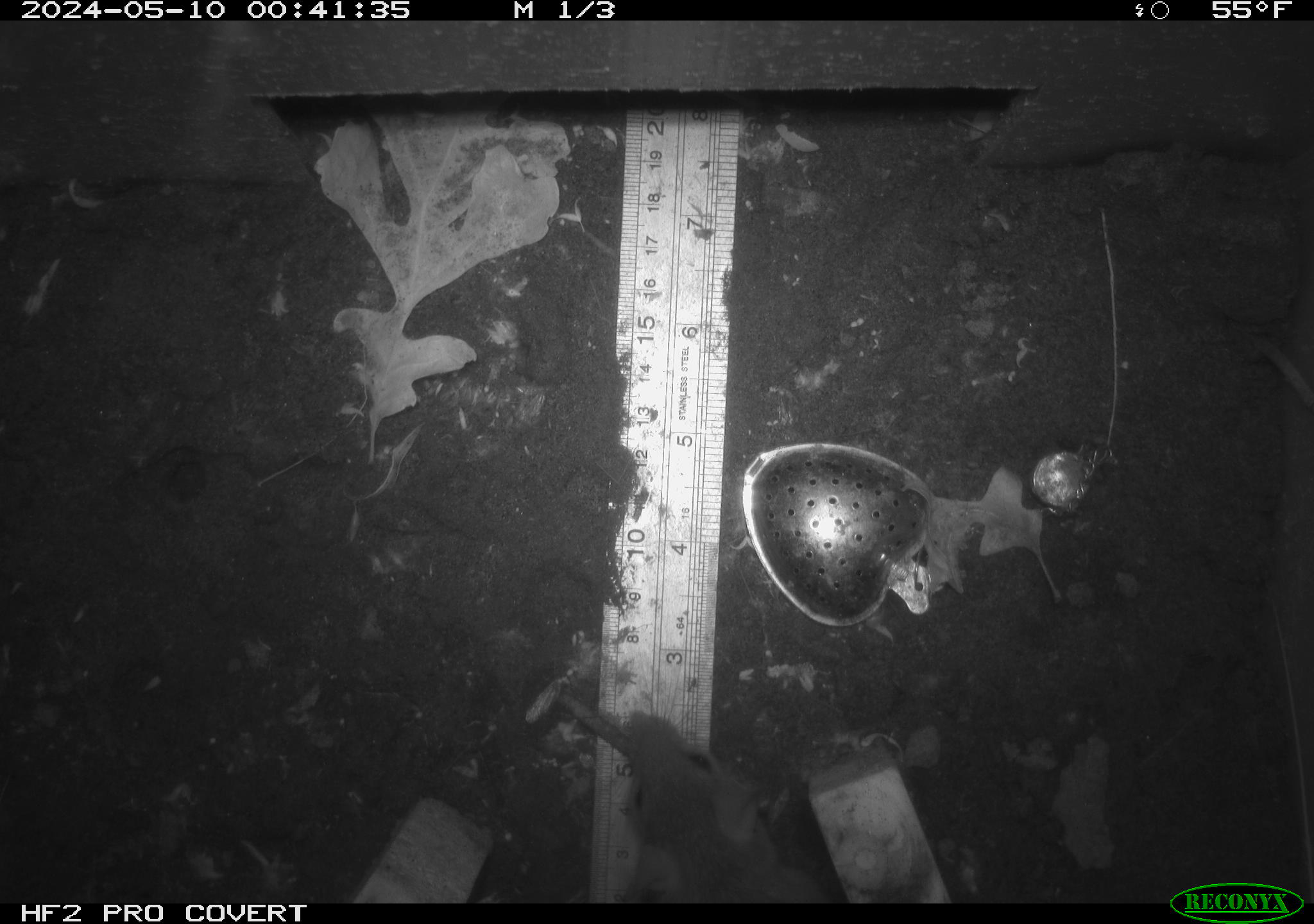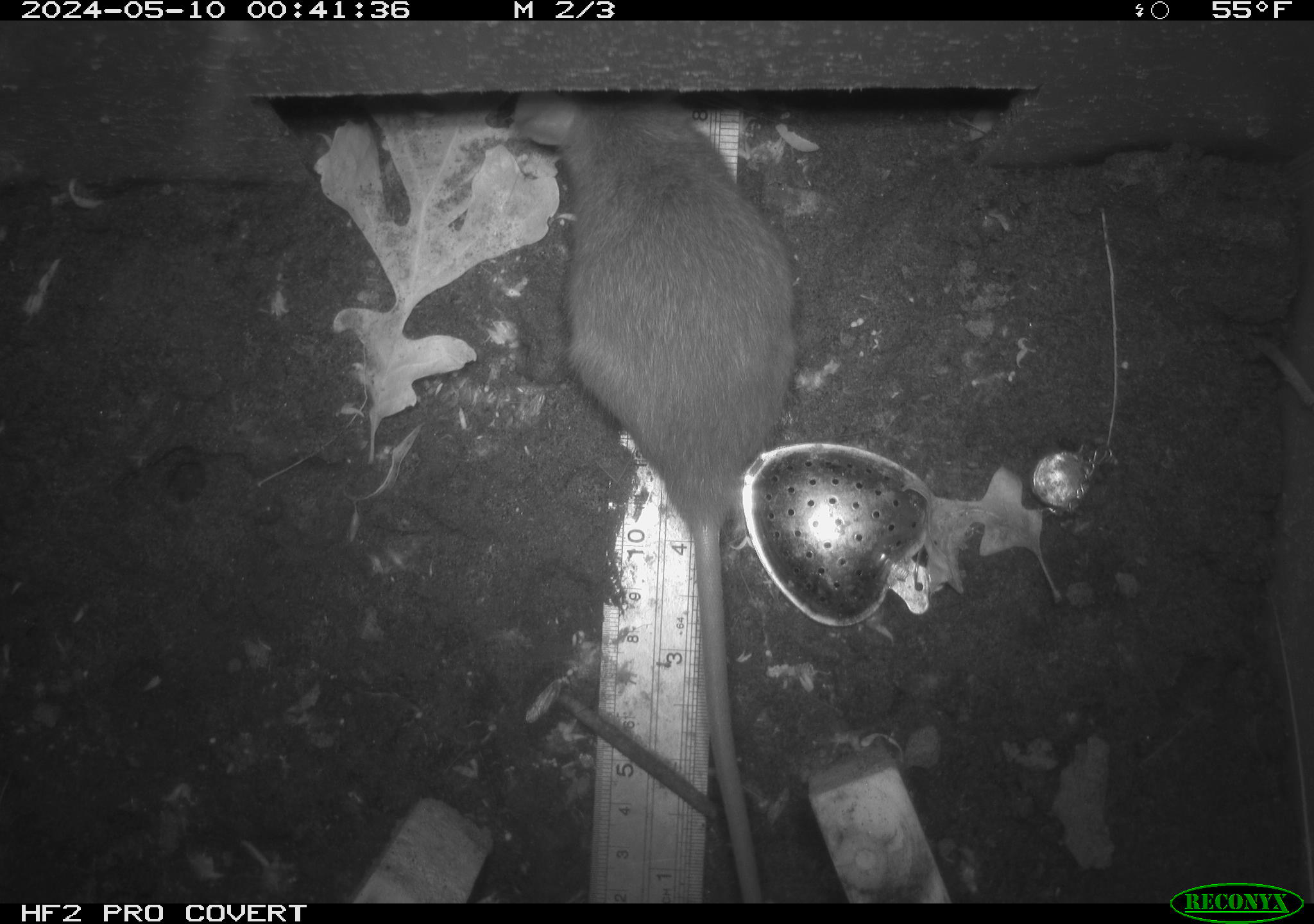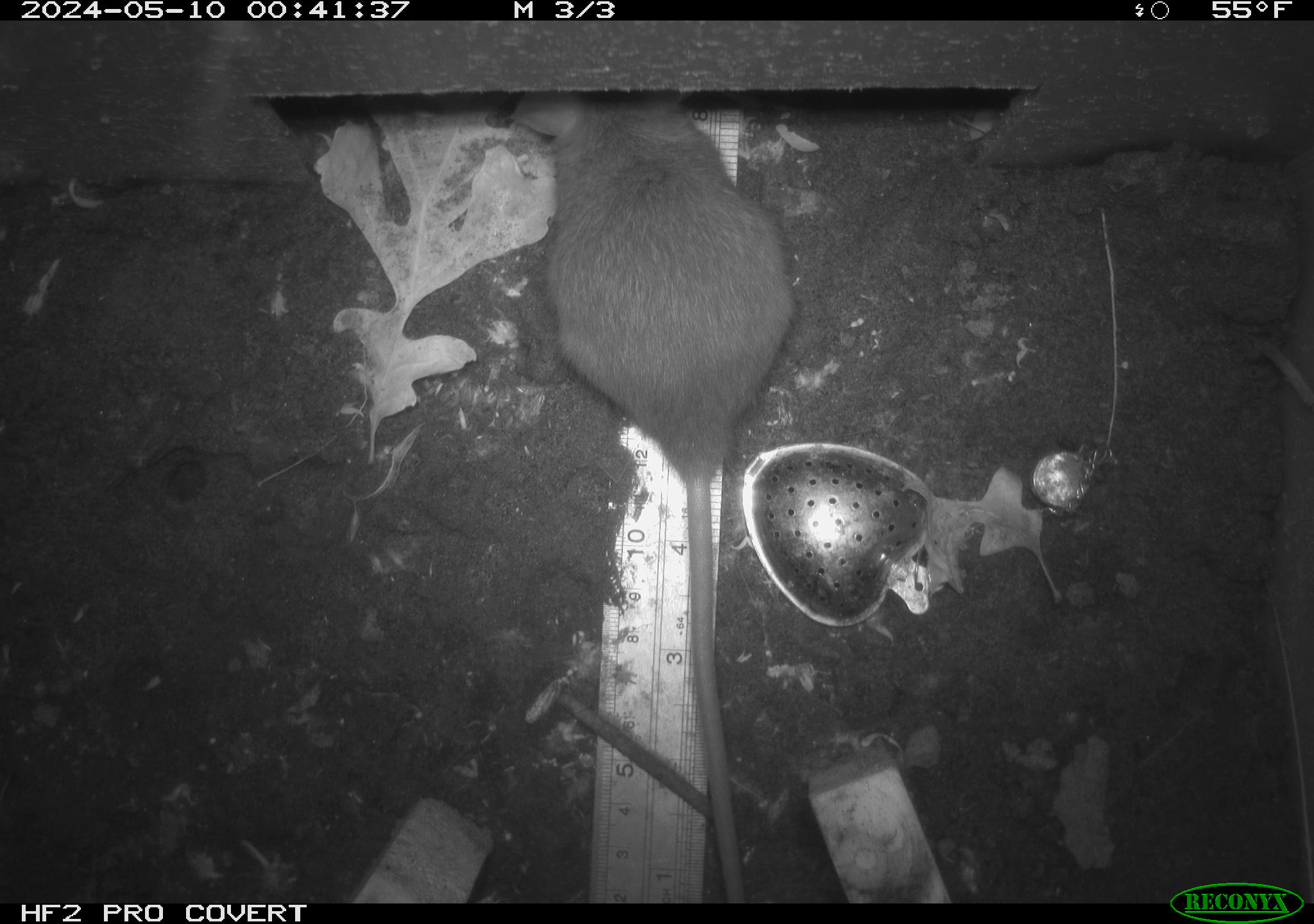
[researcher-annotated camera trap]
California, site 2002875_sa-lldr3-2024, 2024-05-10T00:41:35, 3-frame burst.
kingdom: Animalia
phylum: Chordata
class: Mammalia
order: Rodentia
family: Muridae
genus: Rattus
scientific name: Rattus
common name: rat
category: rattus species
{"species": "rattus species (rat) (Rattus)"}